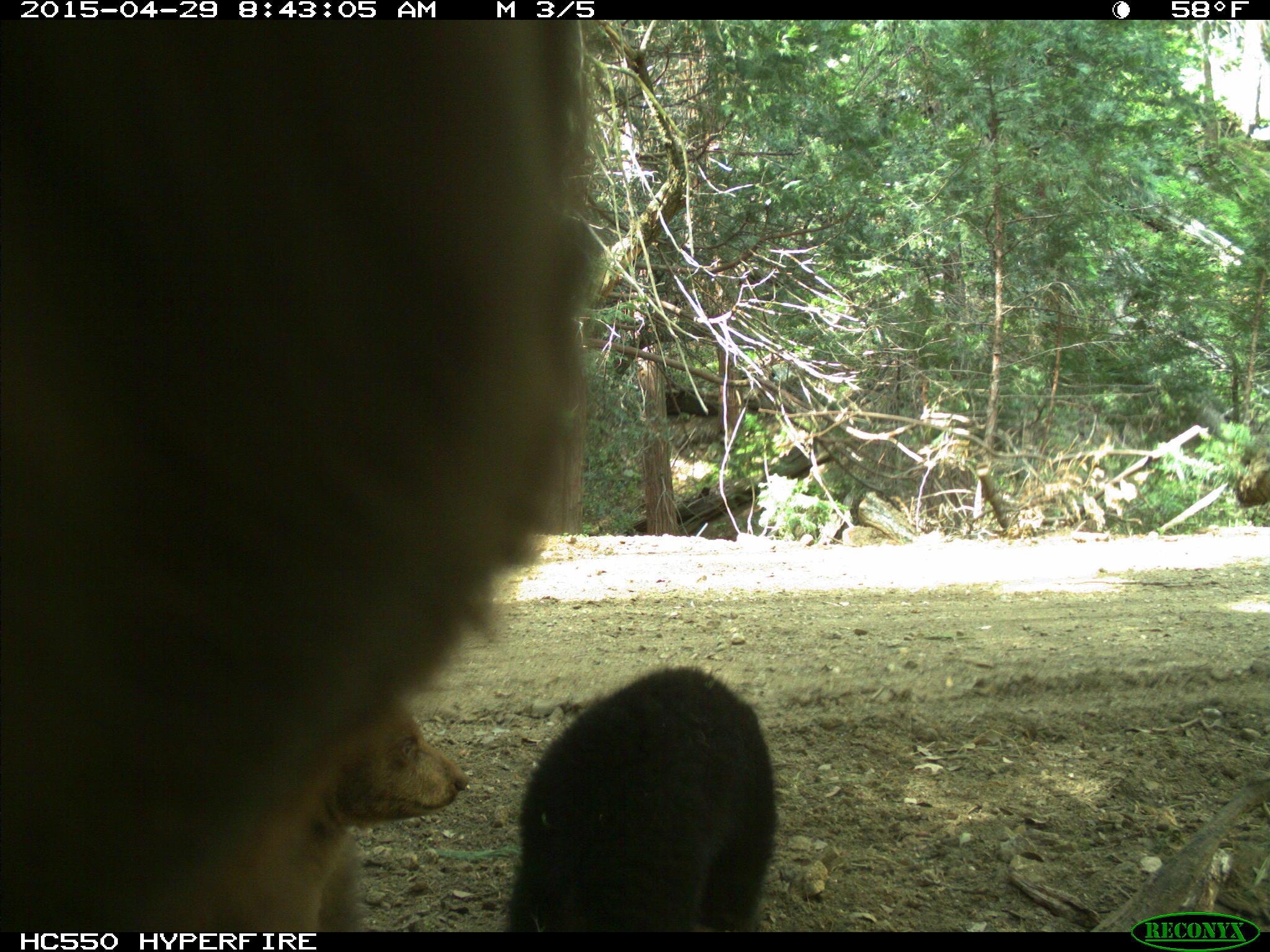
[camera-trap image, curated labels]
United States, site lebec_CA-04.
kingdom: Animalia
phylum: Chordata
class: Mammalia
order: Carnivora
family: Ursidae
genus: Ursus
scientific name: Ursus americanus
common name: american black bear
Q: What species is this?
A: Ursus americanus (american black bear).